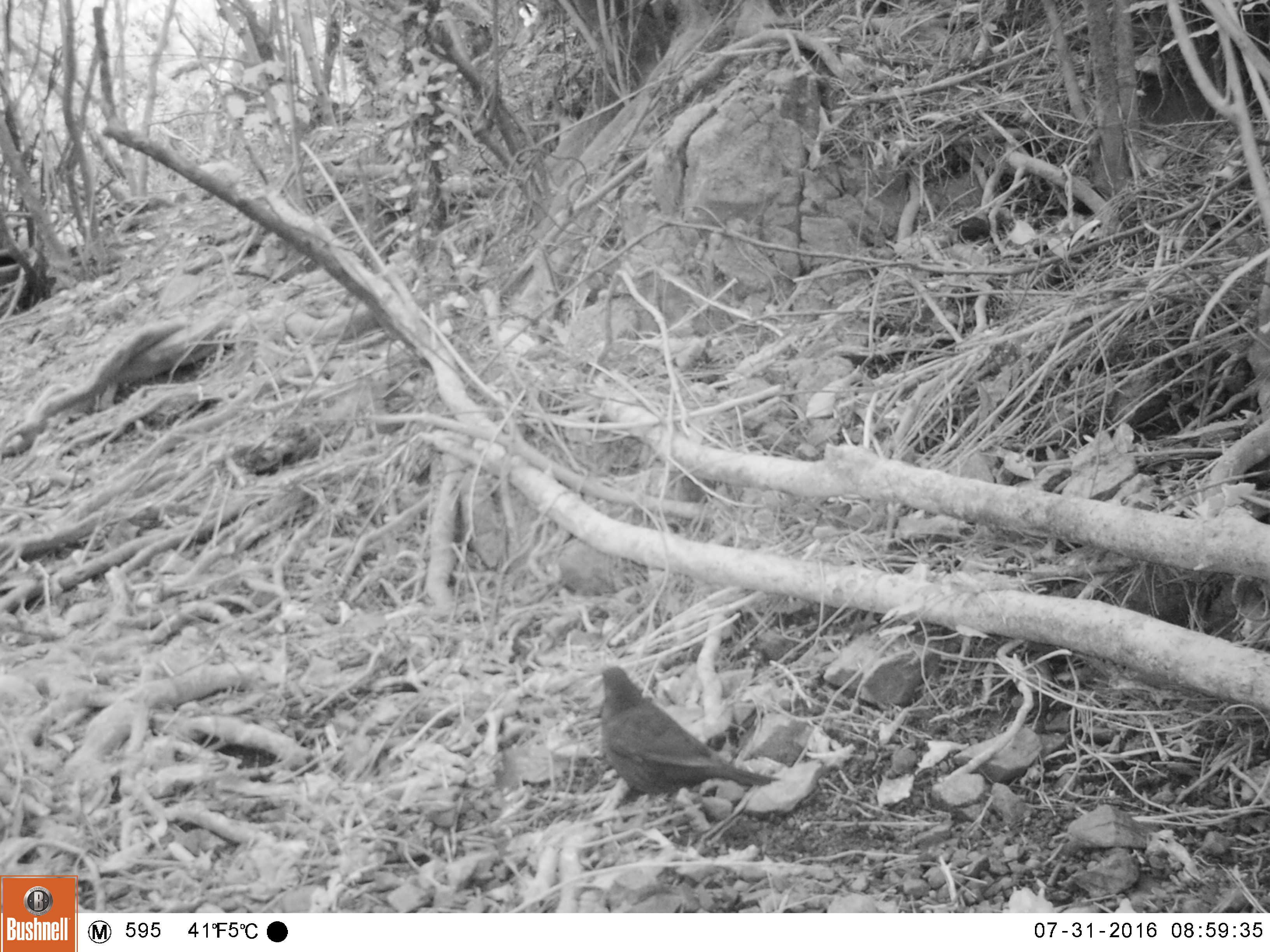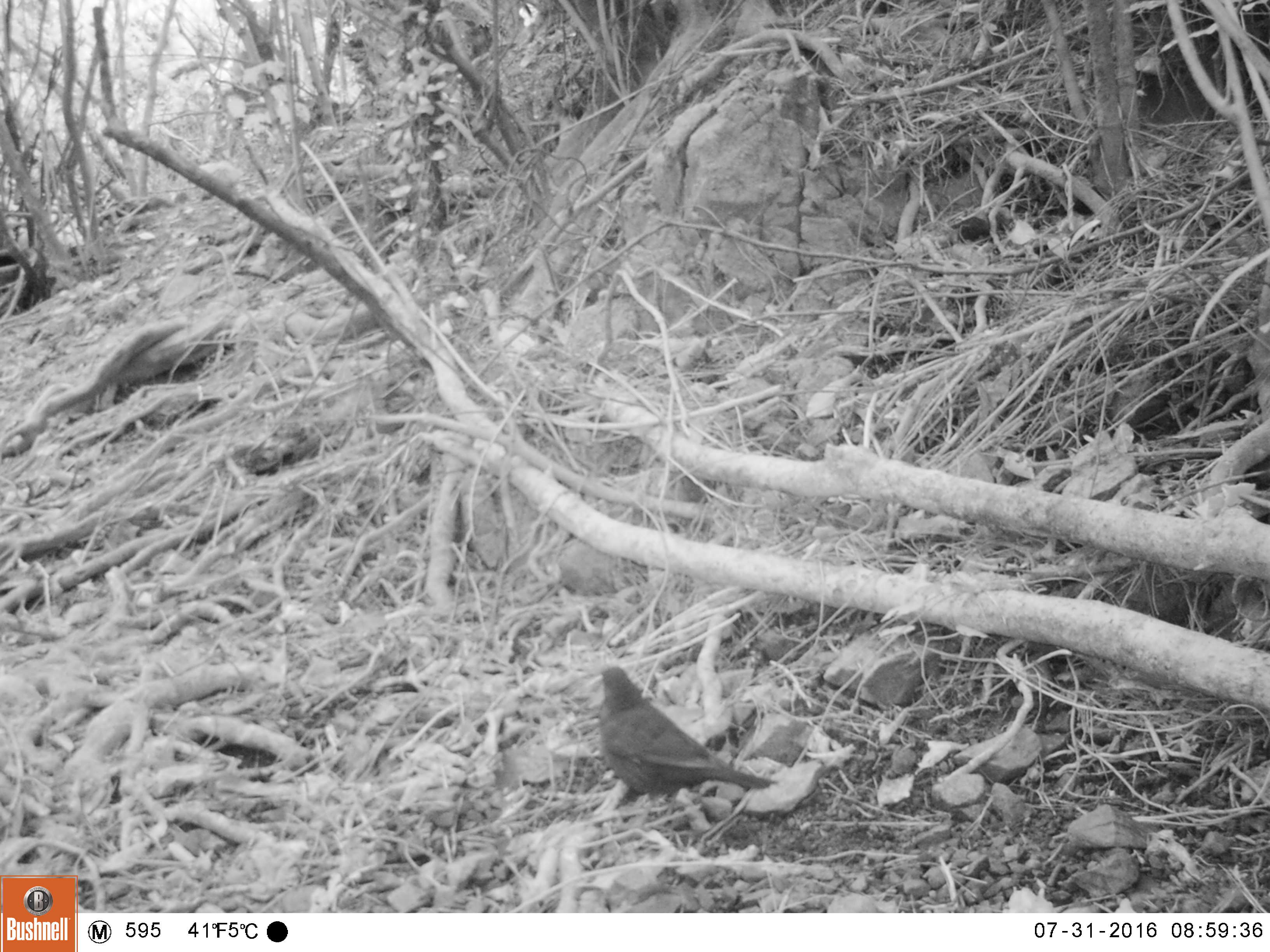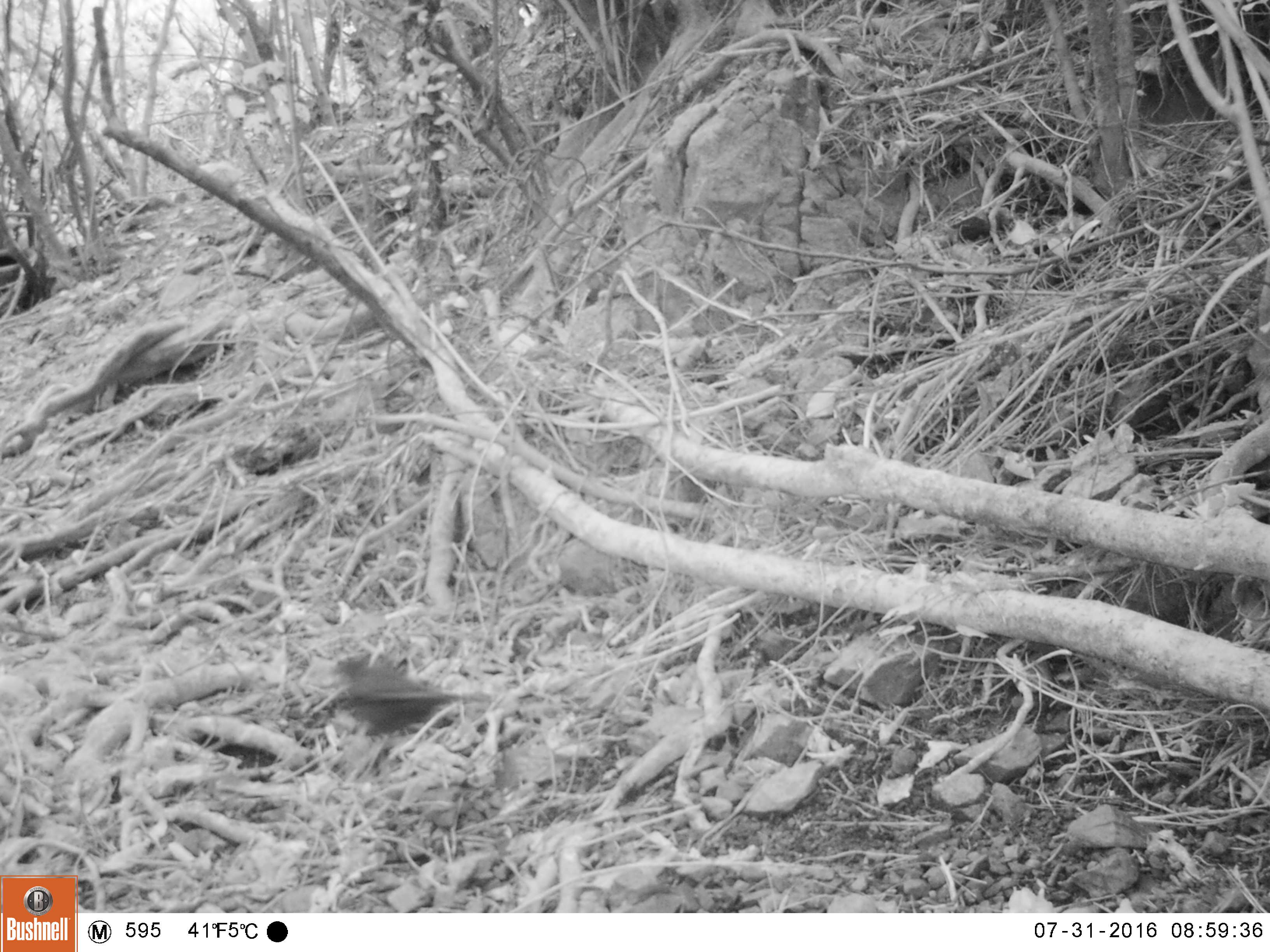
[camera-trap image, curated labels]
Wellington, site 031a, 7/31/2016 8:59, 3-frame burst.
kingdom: Animalia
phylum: Chordata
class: Aves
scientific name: Aves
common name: bird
Bird (Aves).